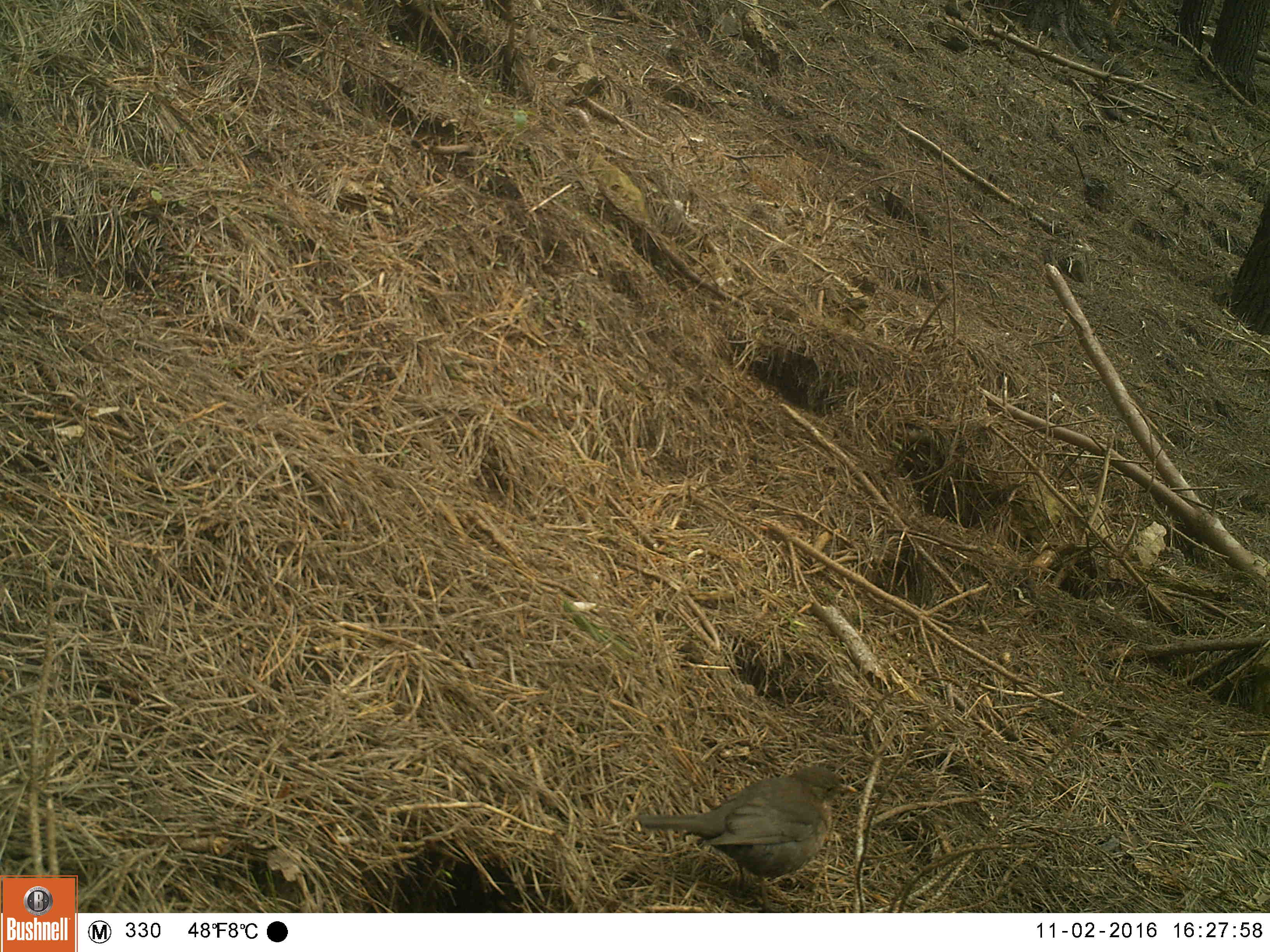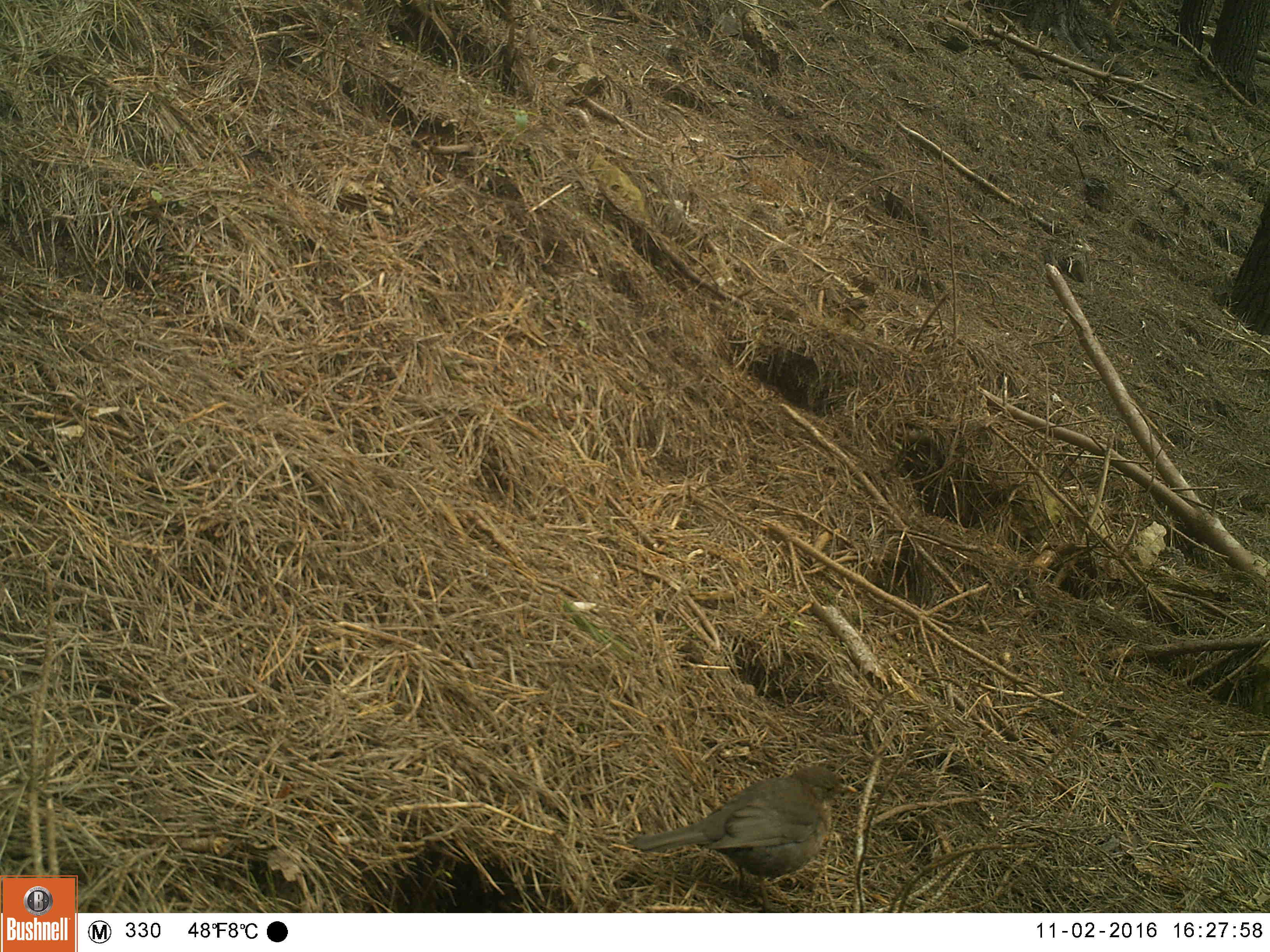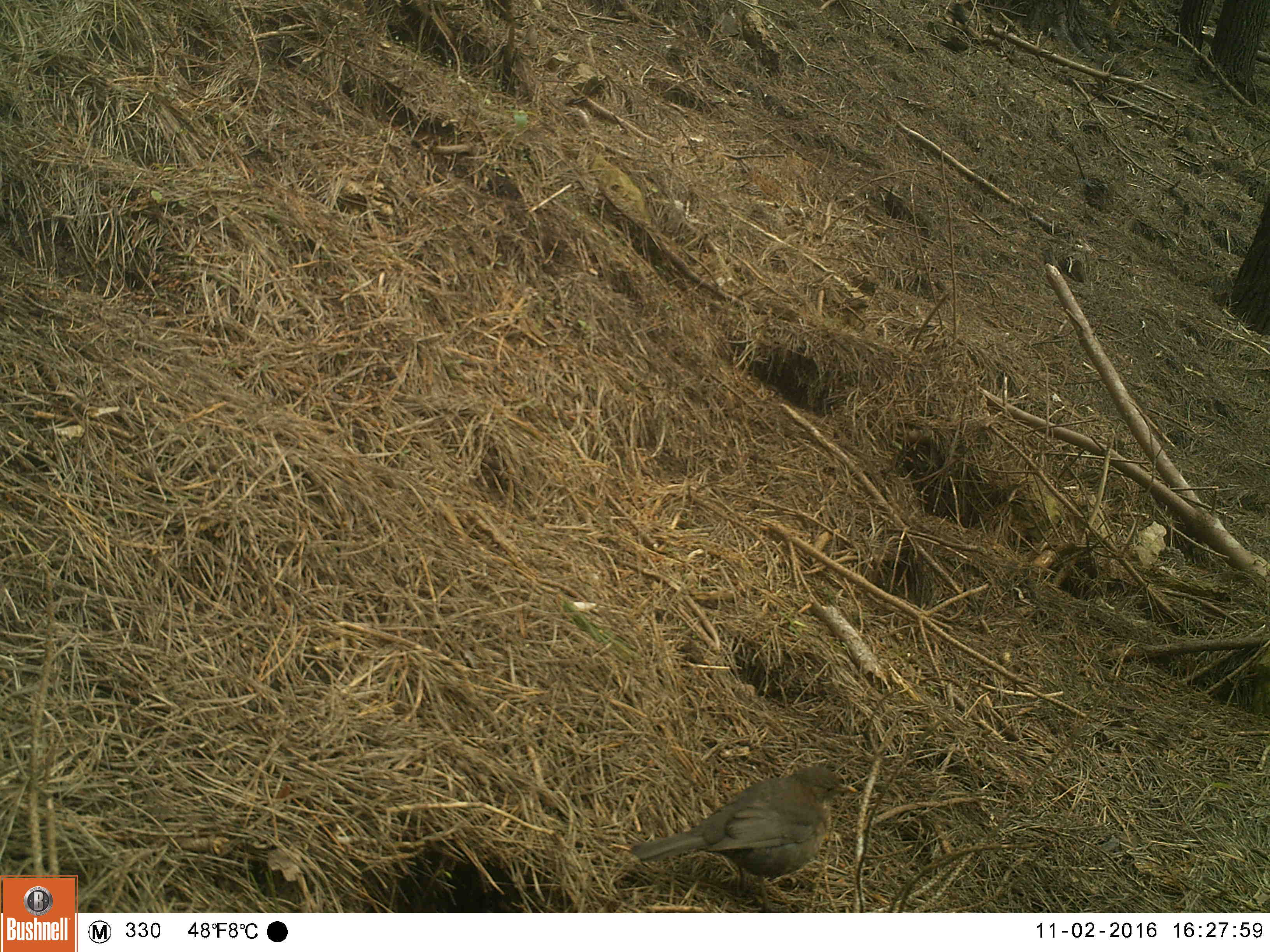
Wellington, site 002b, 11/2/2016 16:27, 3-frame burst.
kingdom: Animalia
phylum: Chordata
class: Aves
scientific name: Aves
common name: bird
Bird (Aves).